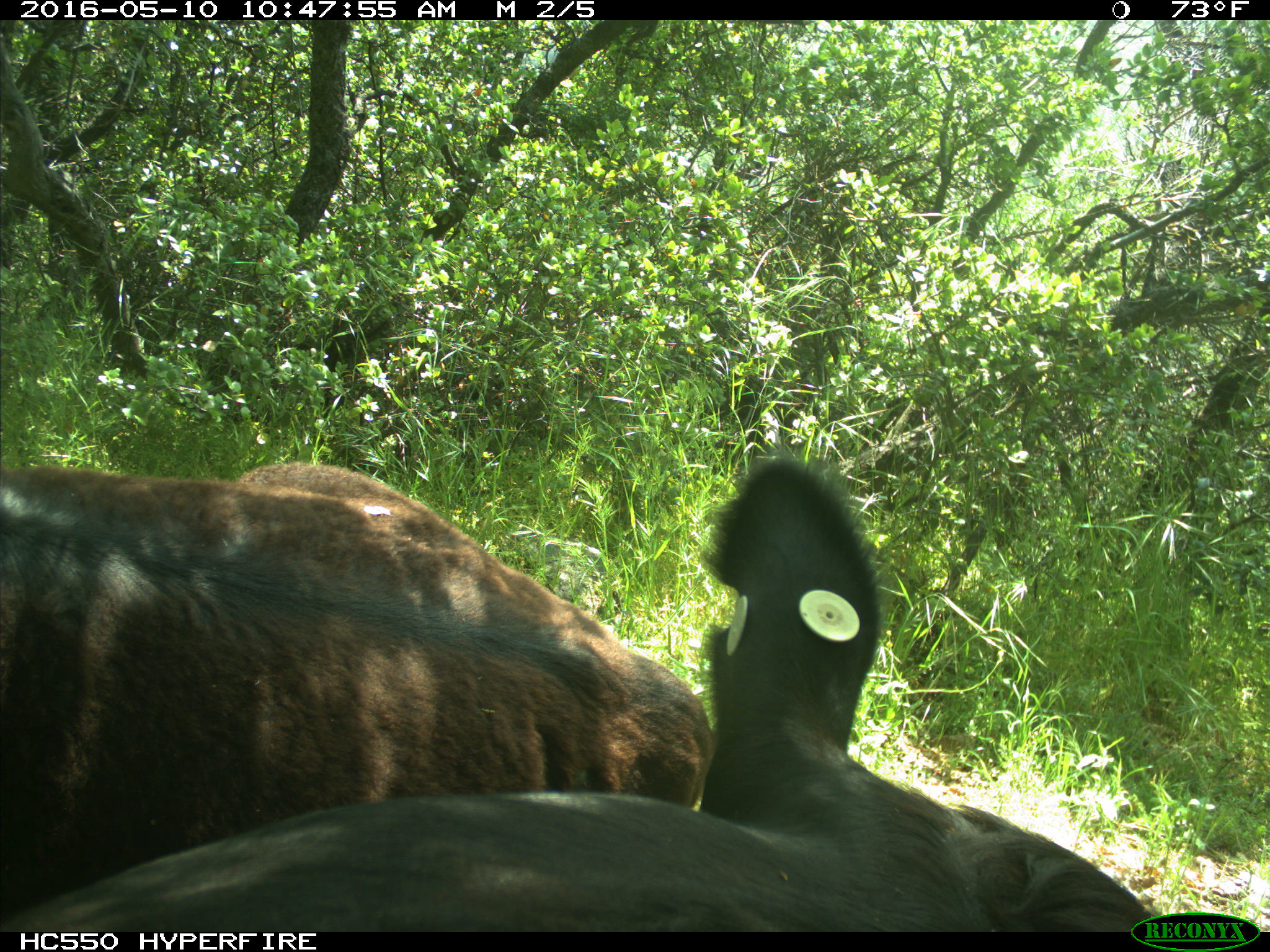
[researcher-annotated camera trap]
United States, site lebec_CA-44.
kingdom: Animalia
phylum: Chordata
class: Mammalia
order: Artiodactyla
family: Bovidae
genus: Bos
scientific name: Bos taurus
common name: domestic cow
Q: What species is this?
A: Bos taurus (domestic cow).